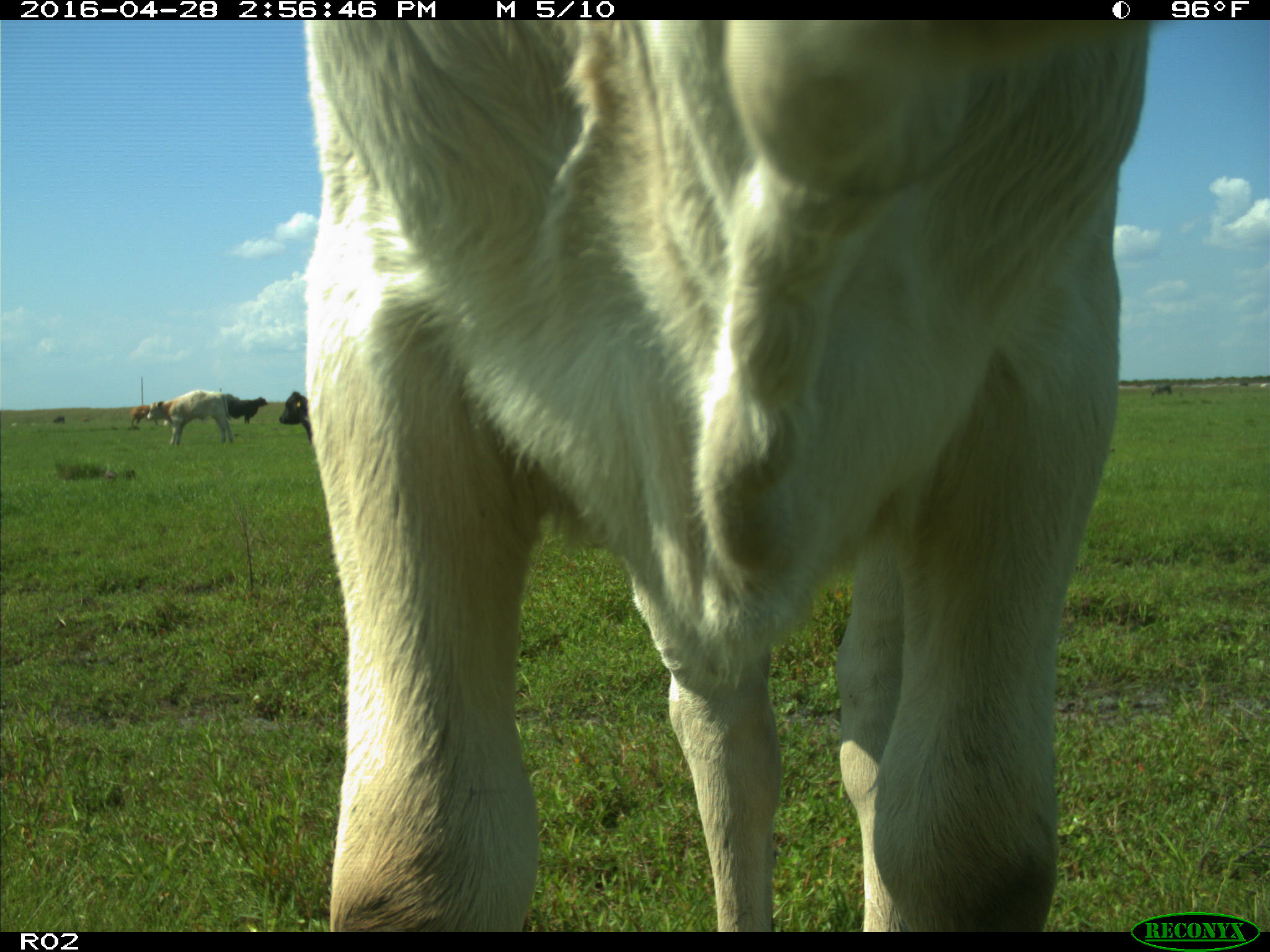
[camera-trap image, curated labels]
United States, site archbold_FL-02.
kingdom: Animalia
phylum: Chordata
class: Mammalia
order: Artiodactyla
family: Bovidae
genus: Bos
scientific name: Bos taurus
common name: domestic cow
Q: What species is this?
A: Bos taurus (domestic cow).